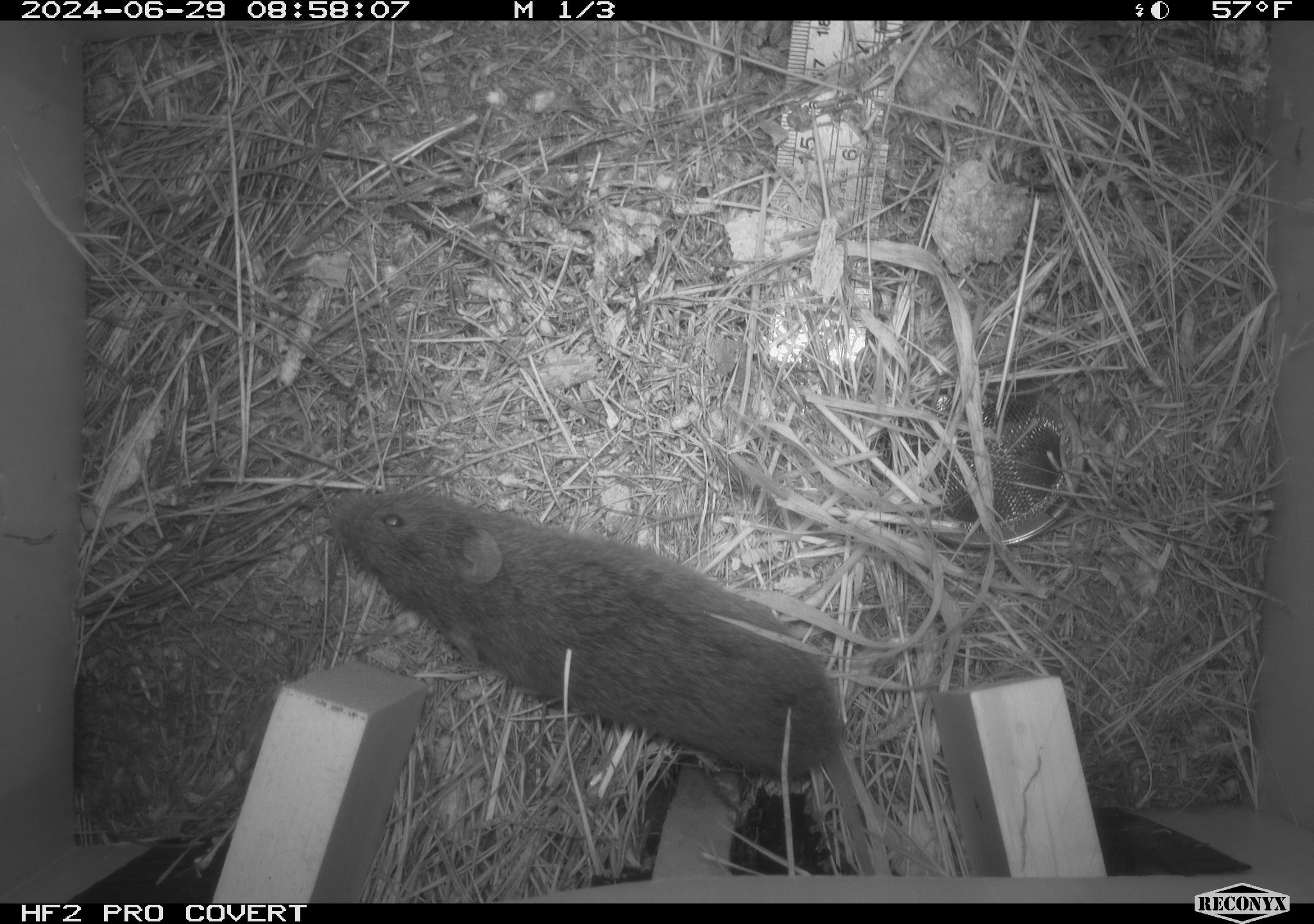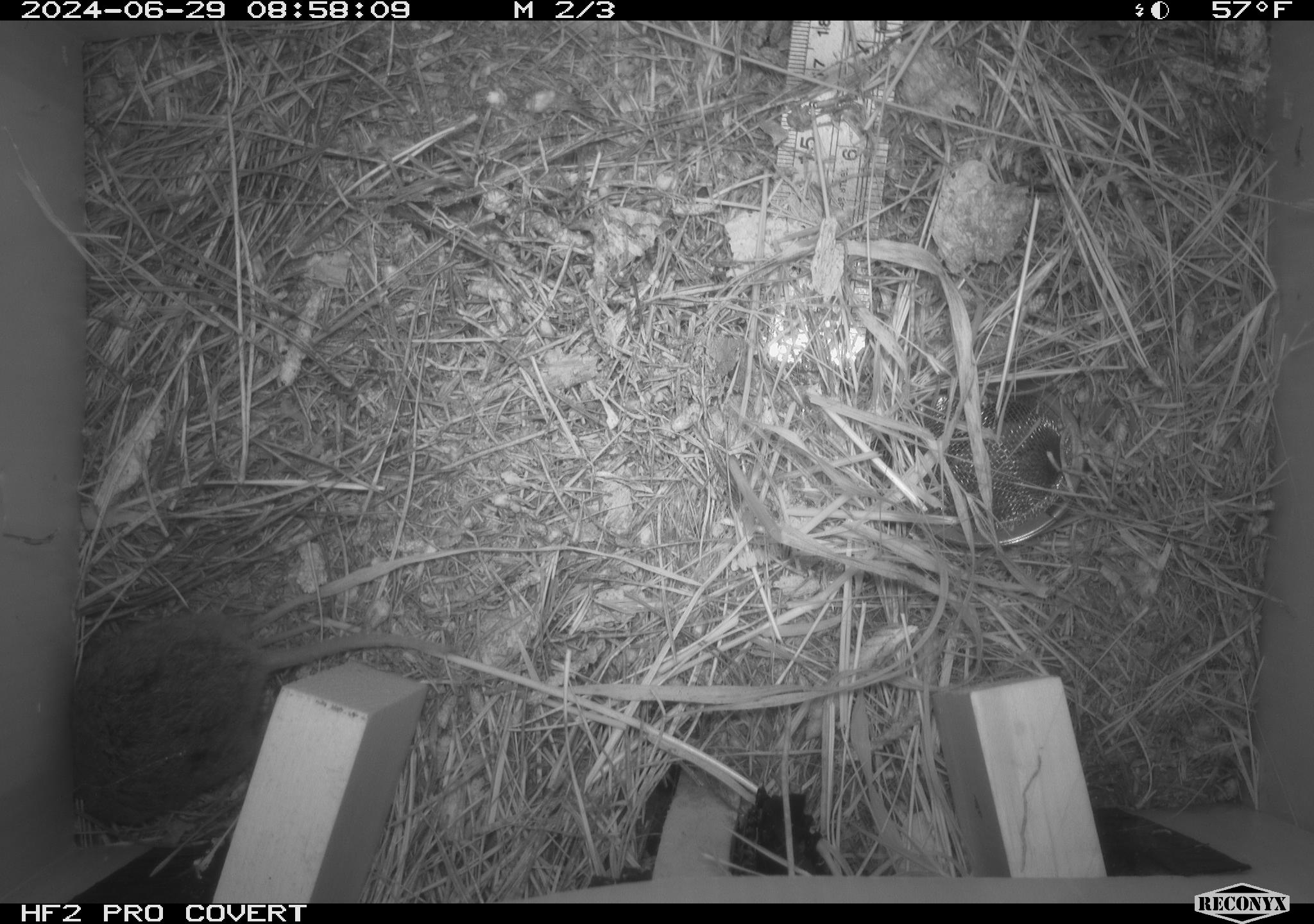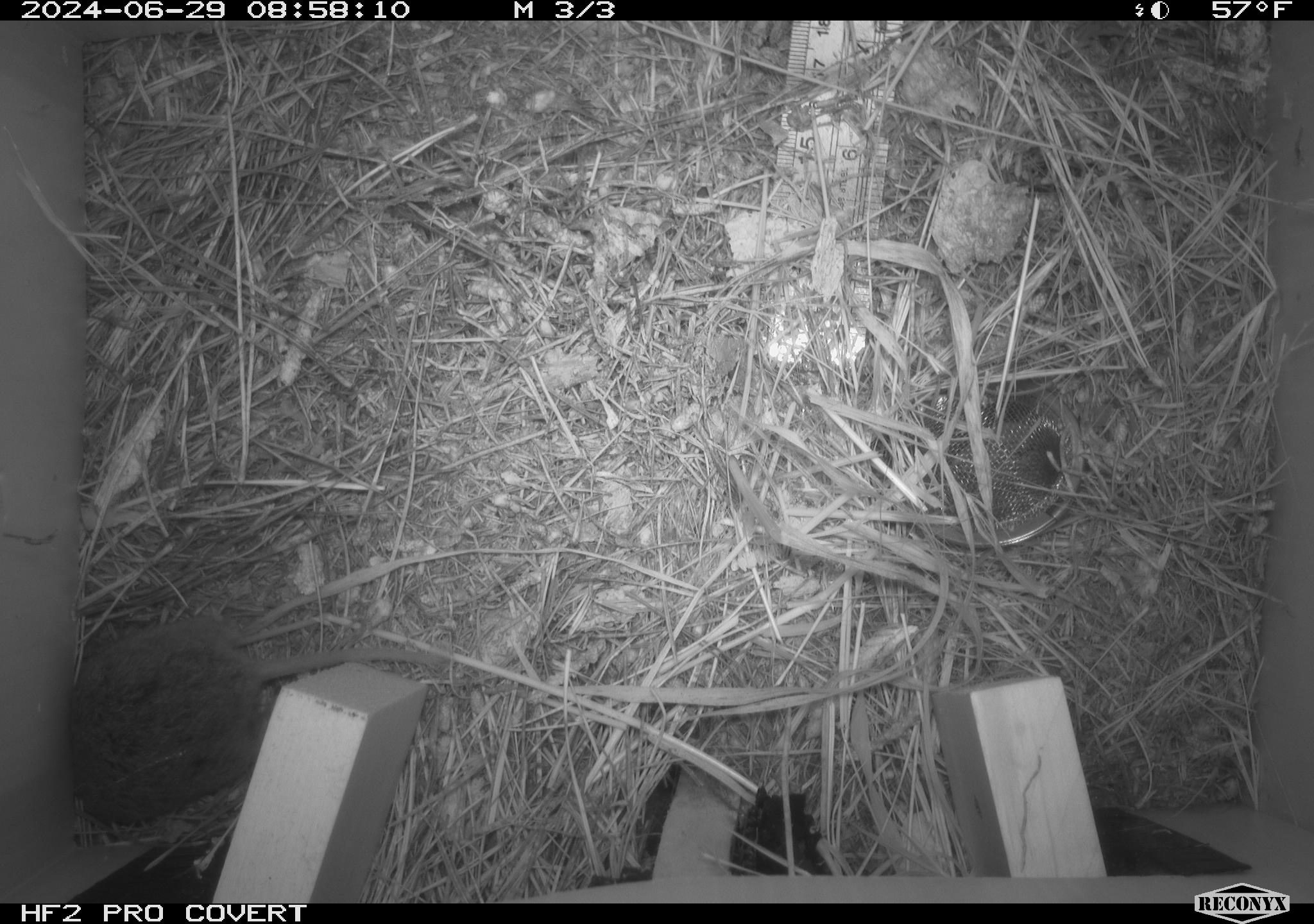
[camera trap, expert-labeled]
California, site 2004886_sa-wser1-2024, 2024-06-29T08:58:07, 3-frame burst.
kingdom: Animalia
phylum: Chordata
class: Mammalia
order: Rodentia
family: Cricetidae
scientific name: Arvicolinae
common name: voles, lemmings, and muskrats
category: arvicolinae subfamily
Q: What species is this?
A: Arvicolinae subfamily (voles, lemmings, and muskrats) (Arvicolinae).